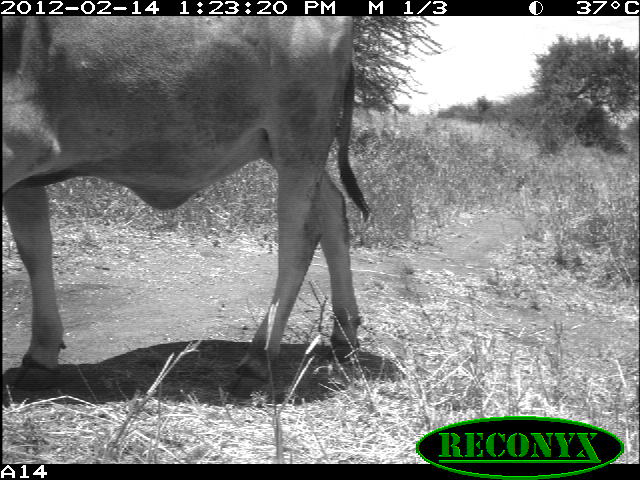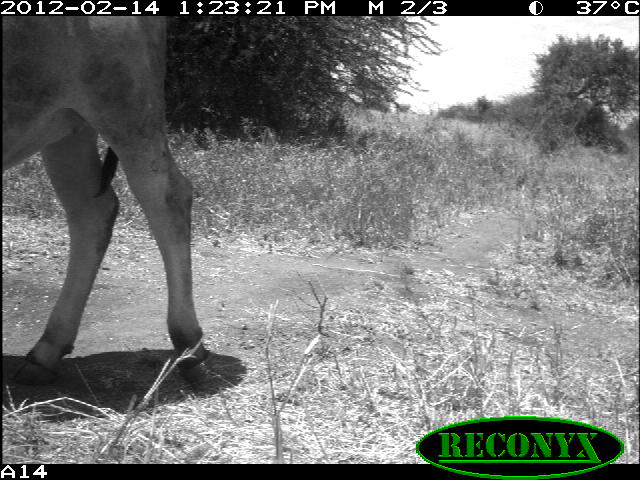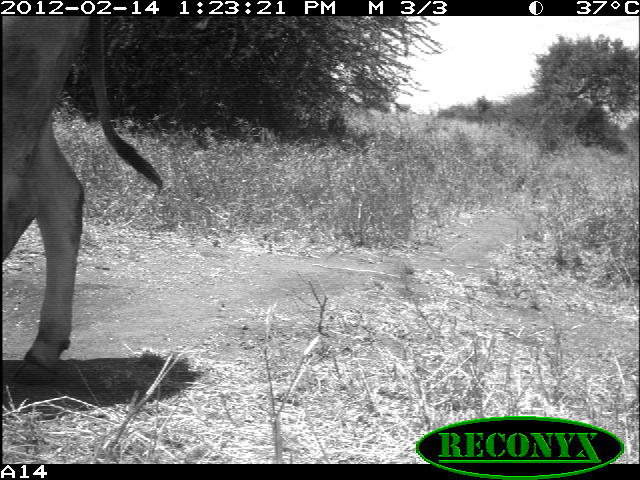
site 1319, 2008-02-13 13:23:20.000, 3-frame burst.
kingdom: Animalia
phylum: Chordata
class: Mammalia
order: Artiodactyla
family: Bovidae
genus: Bos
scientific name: Bos taurus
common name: domestic cattle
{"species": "Bos taurus (domestic cattle)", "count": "1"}